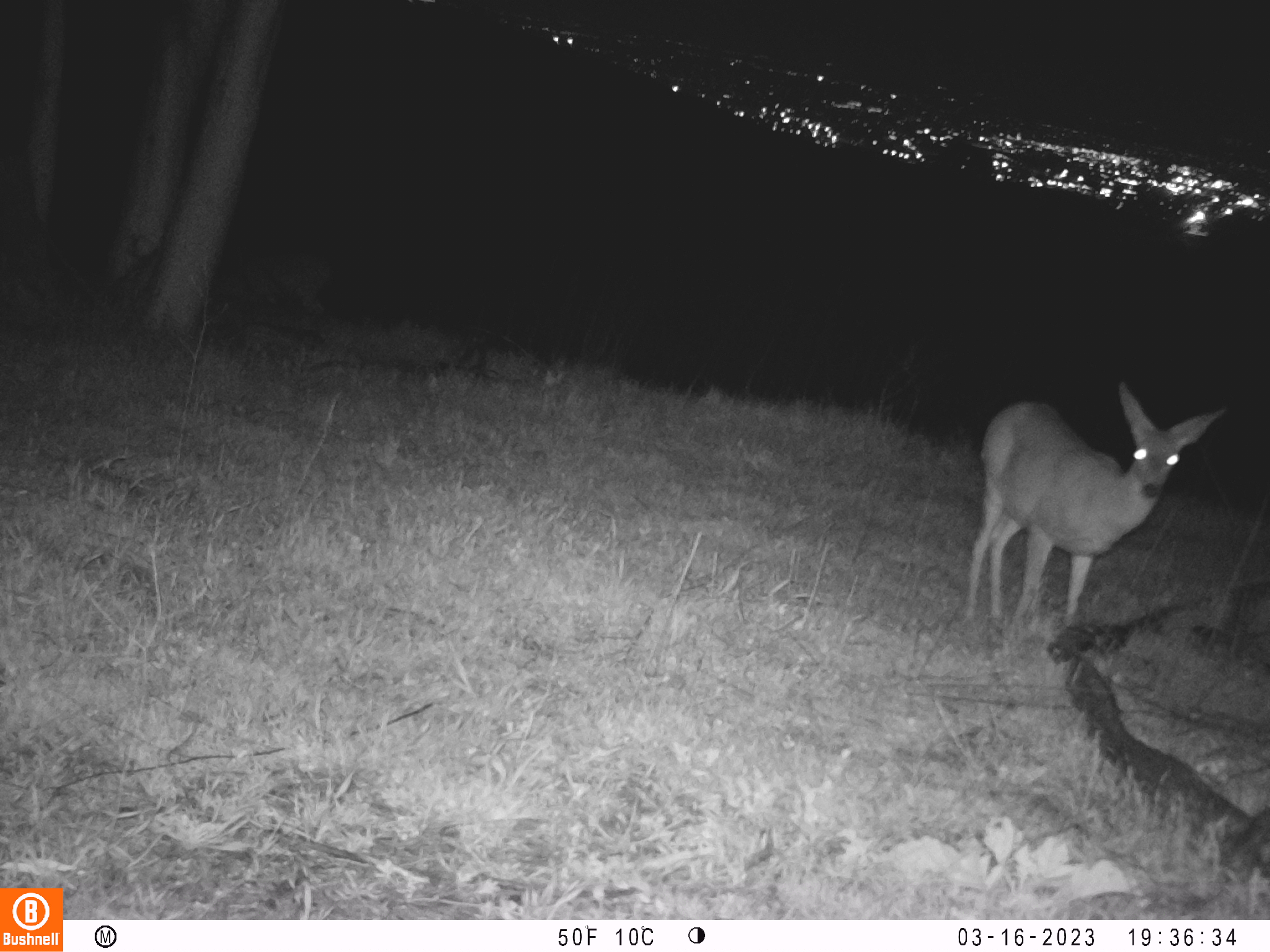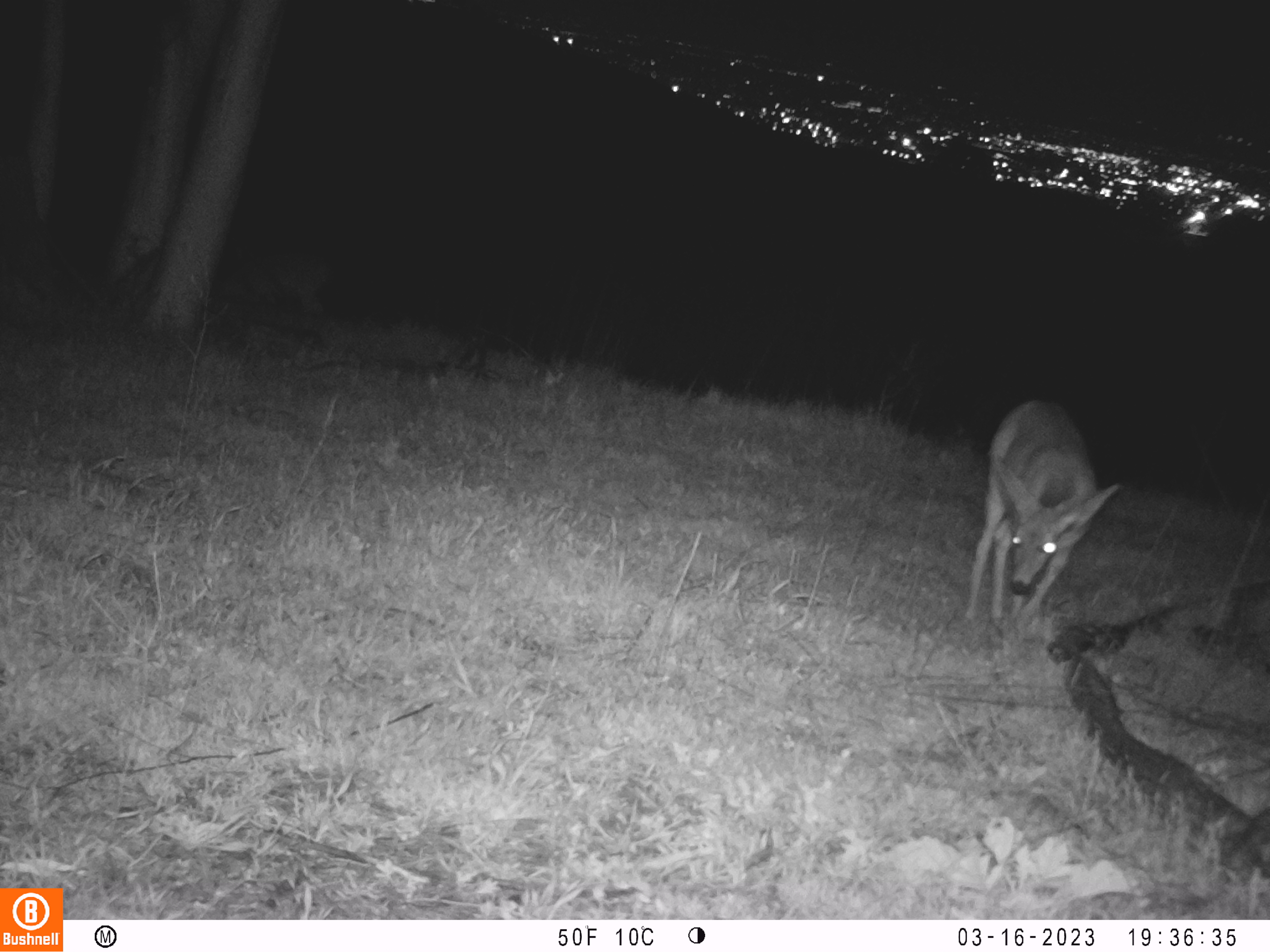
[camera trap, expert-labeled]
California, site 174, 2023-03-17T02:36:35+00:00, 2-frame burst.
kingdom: Animalia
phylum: Chordata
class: Mammalia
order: Artiodactyla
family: Cervidae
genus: Odocoileus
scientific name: Odocoileus hemionus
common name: mule deer